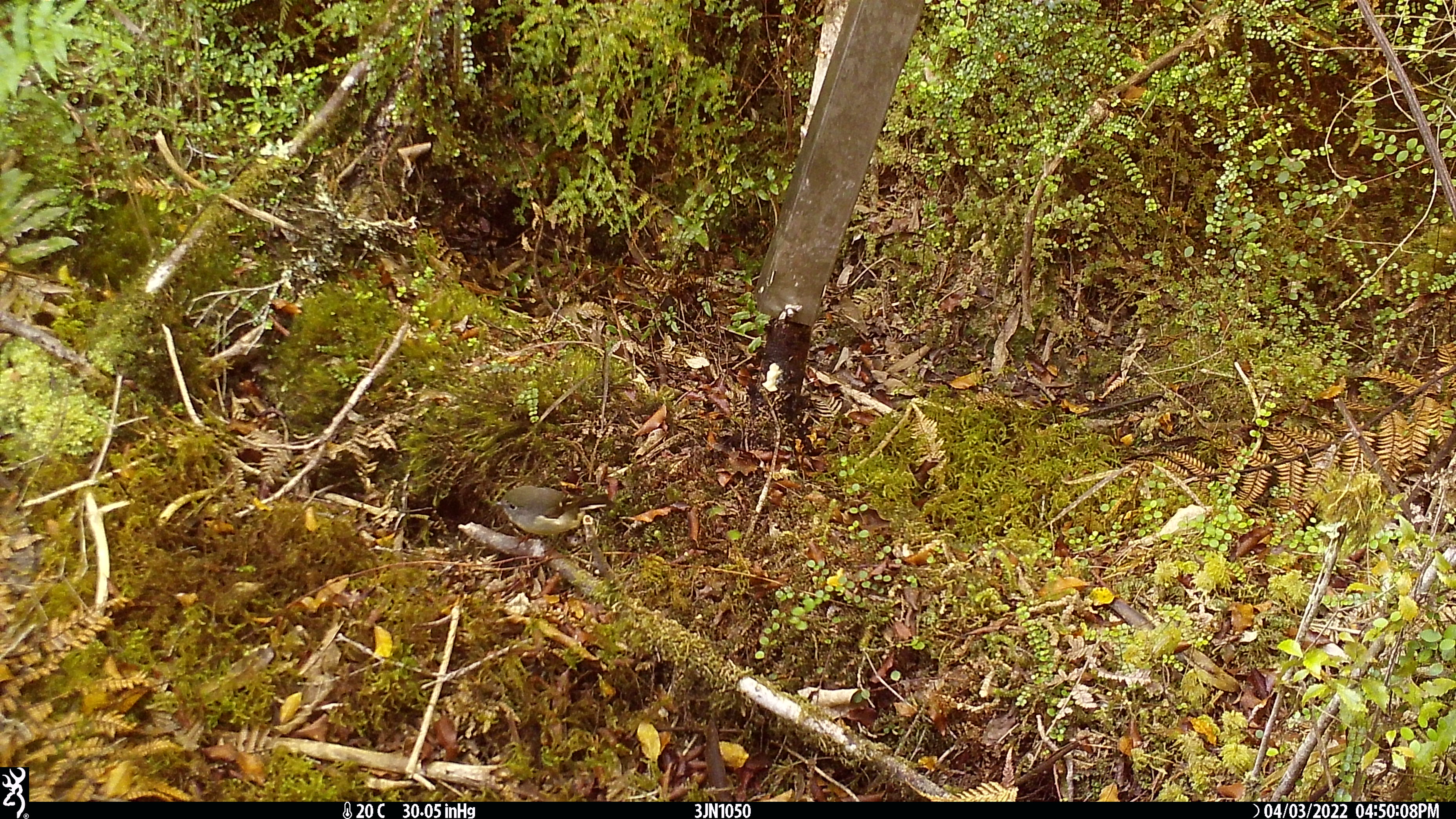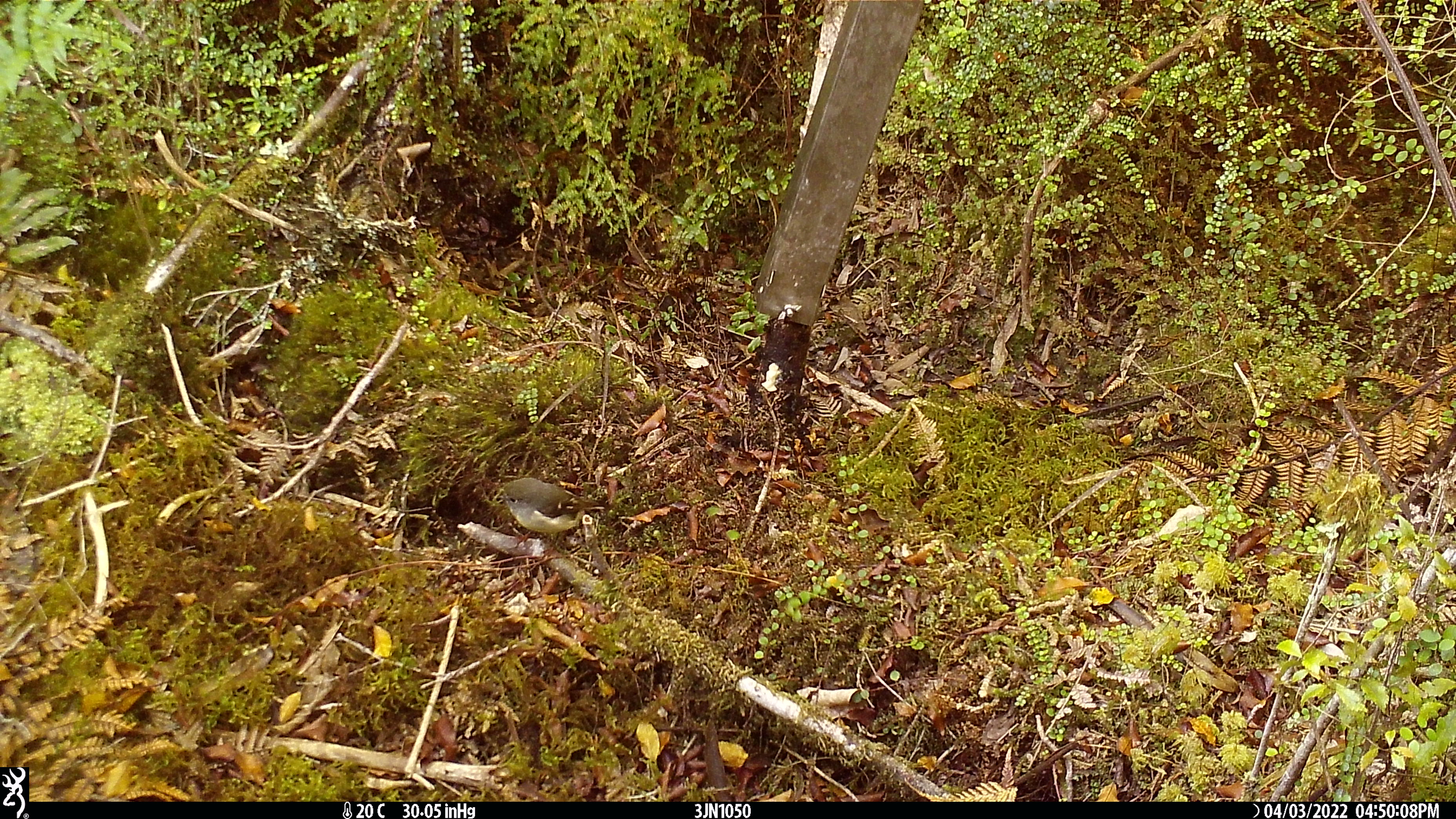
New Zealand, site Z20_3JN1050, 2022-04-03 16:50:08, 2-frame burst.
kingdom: Animalia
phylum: Chordata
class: Aves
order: Passeriformes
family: Petroicidae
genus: Petroica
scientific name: Petroica macrocephala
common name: tomtit